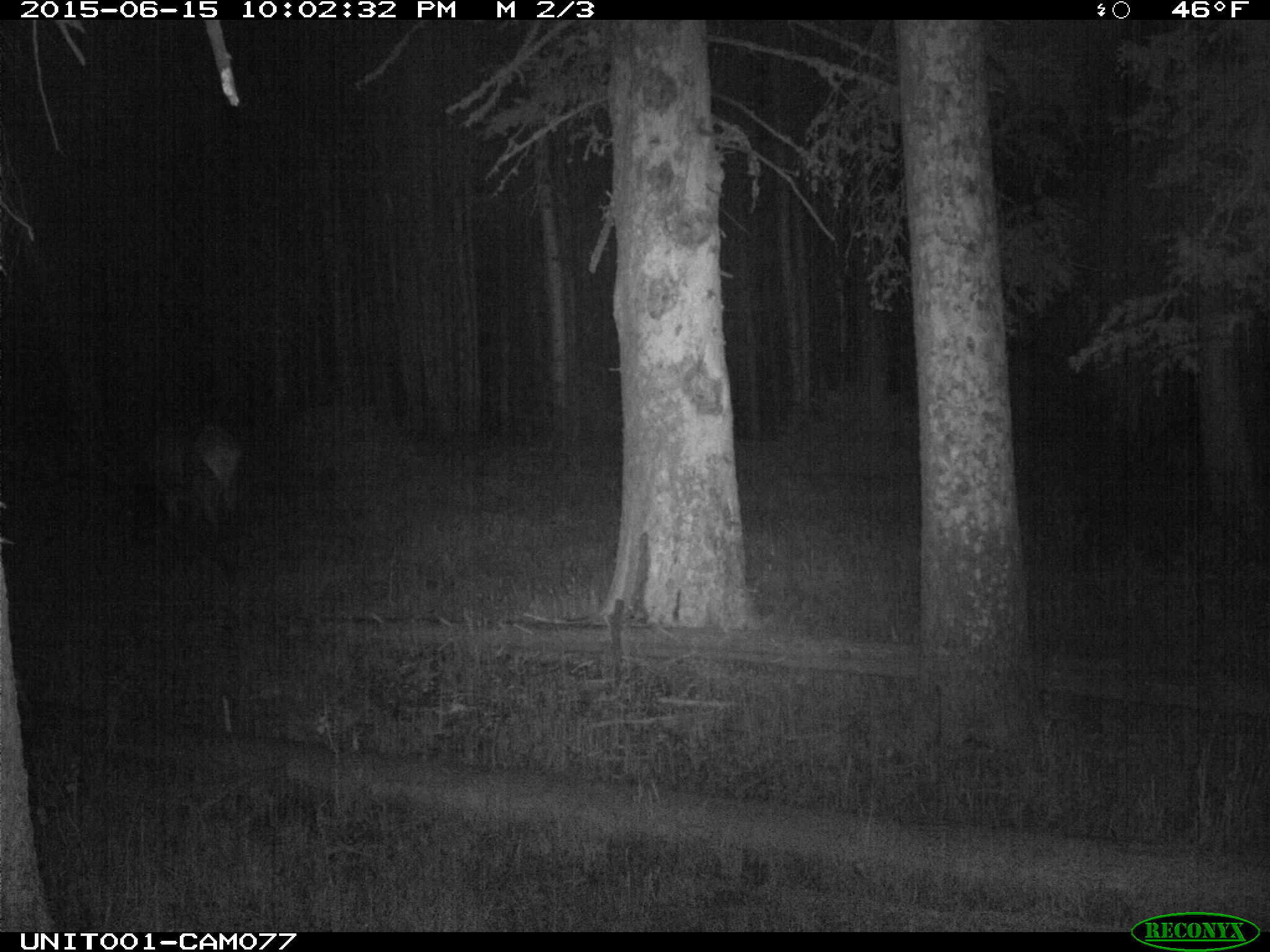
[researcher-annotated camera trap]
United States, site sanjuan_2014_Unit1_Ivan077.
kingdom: Animalia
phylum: Chordata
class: Mammalia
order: Artiodactyla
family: Cervidae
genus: Cervus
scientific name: Cervus elaphus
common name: red deer